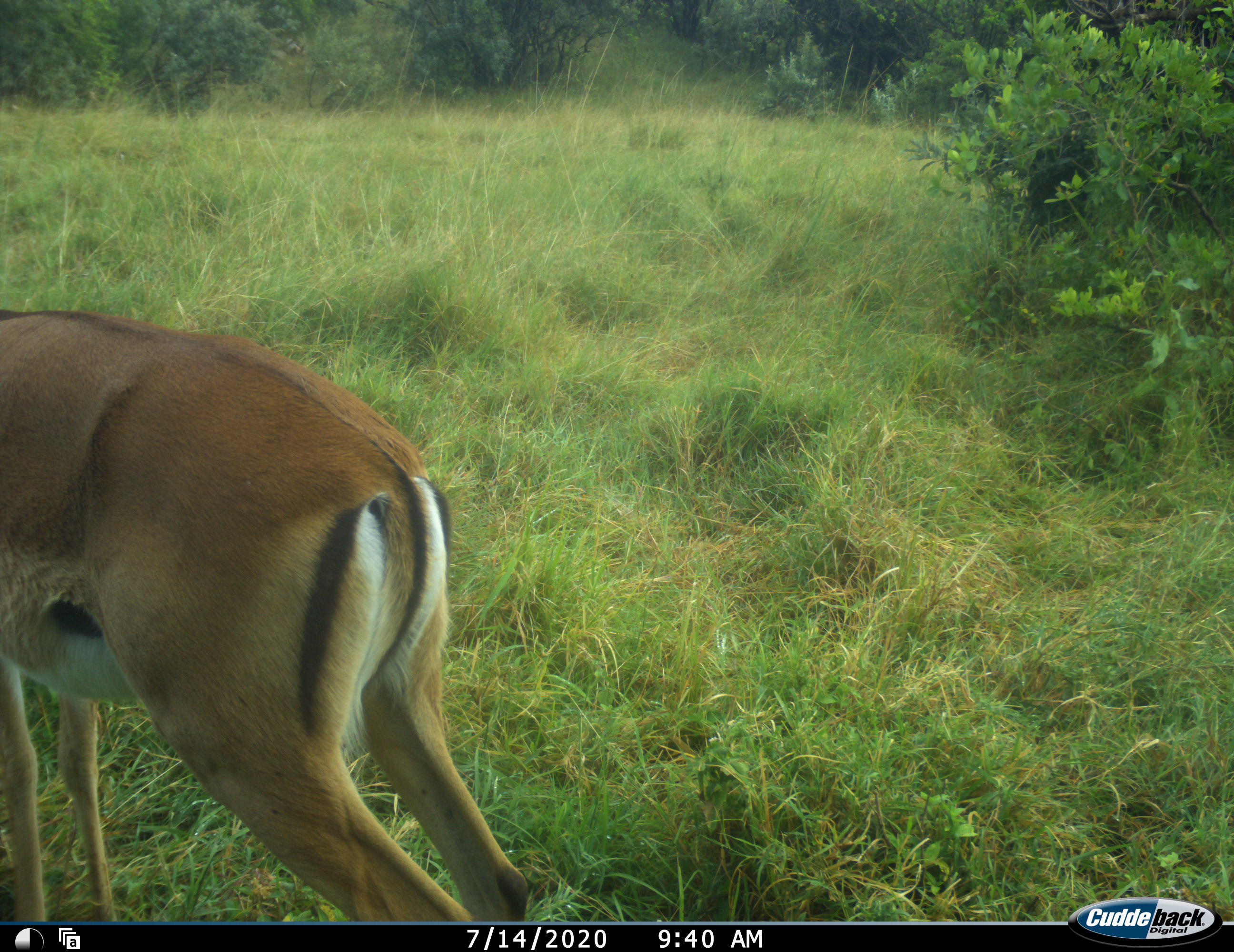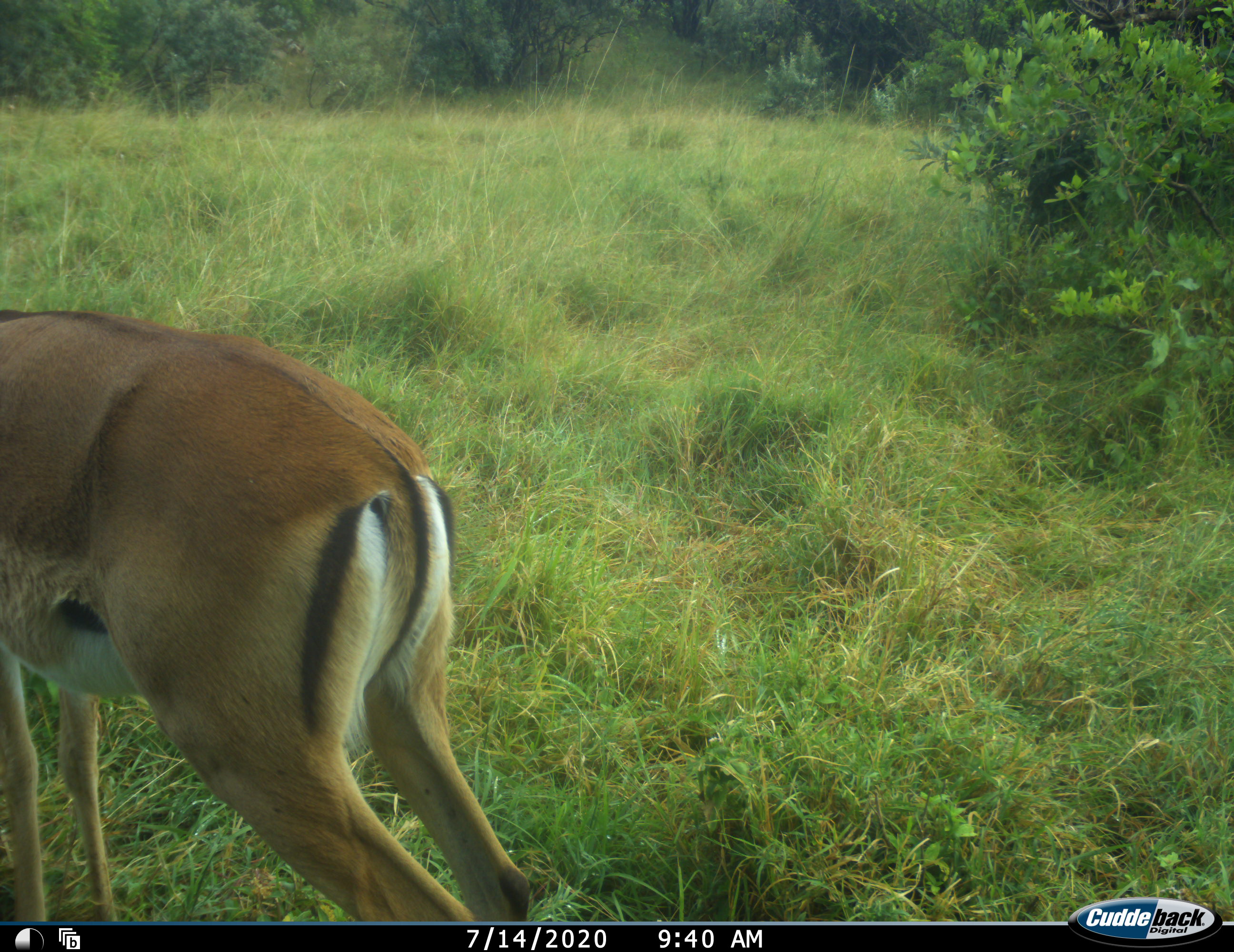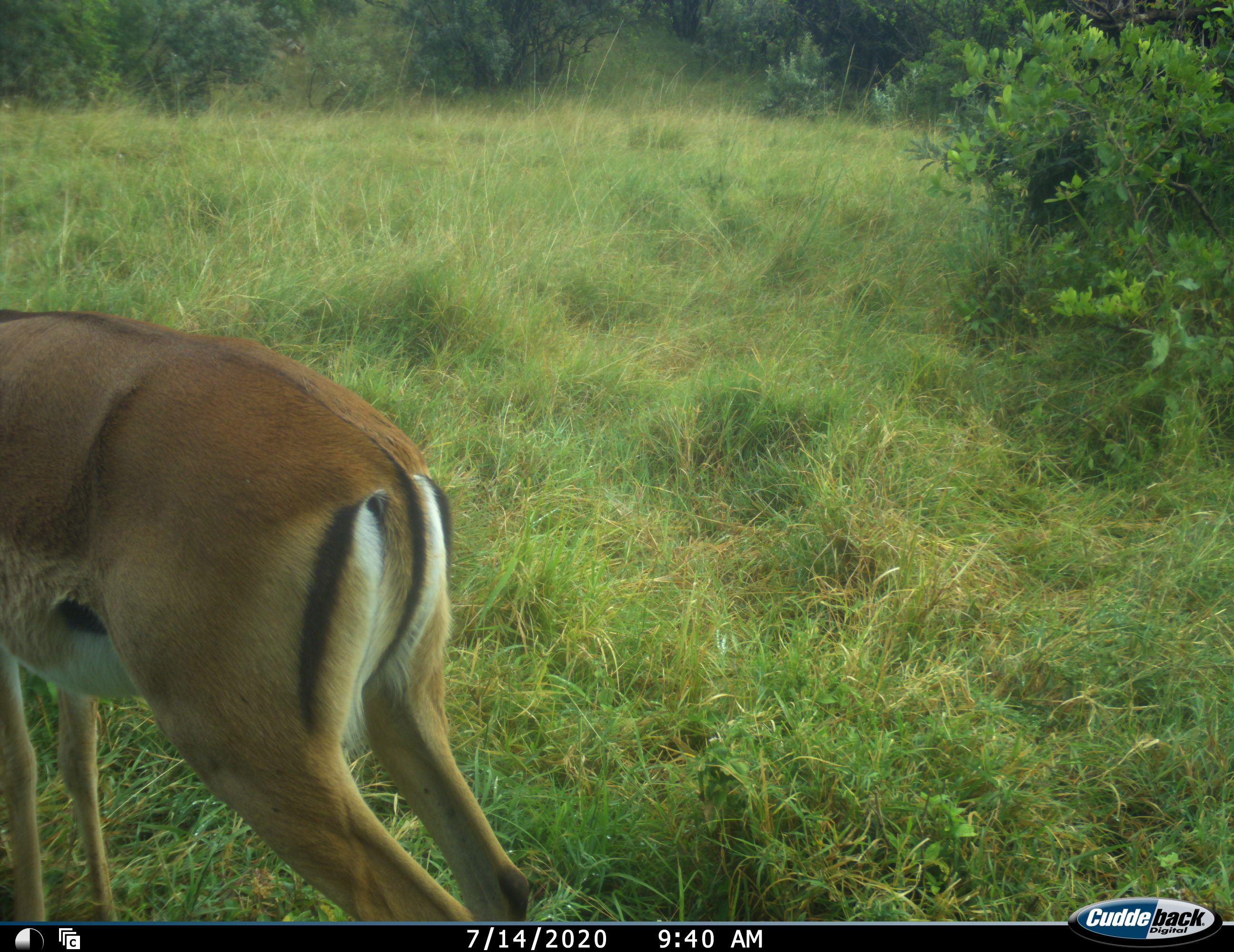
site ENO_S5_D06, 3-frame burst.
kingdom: Animalia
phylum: Chordata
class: Mammalia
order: Artiodactyla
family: Bovidae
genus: Aepyceros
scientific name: Aepyceros melampus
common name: impala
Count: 1.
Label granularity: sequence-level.